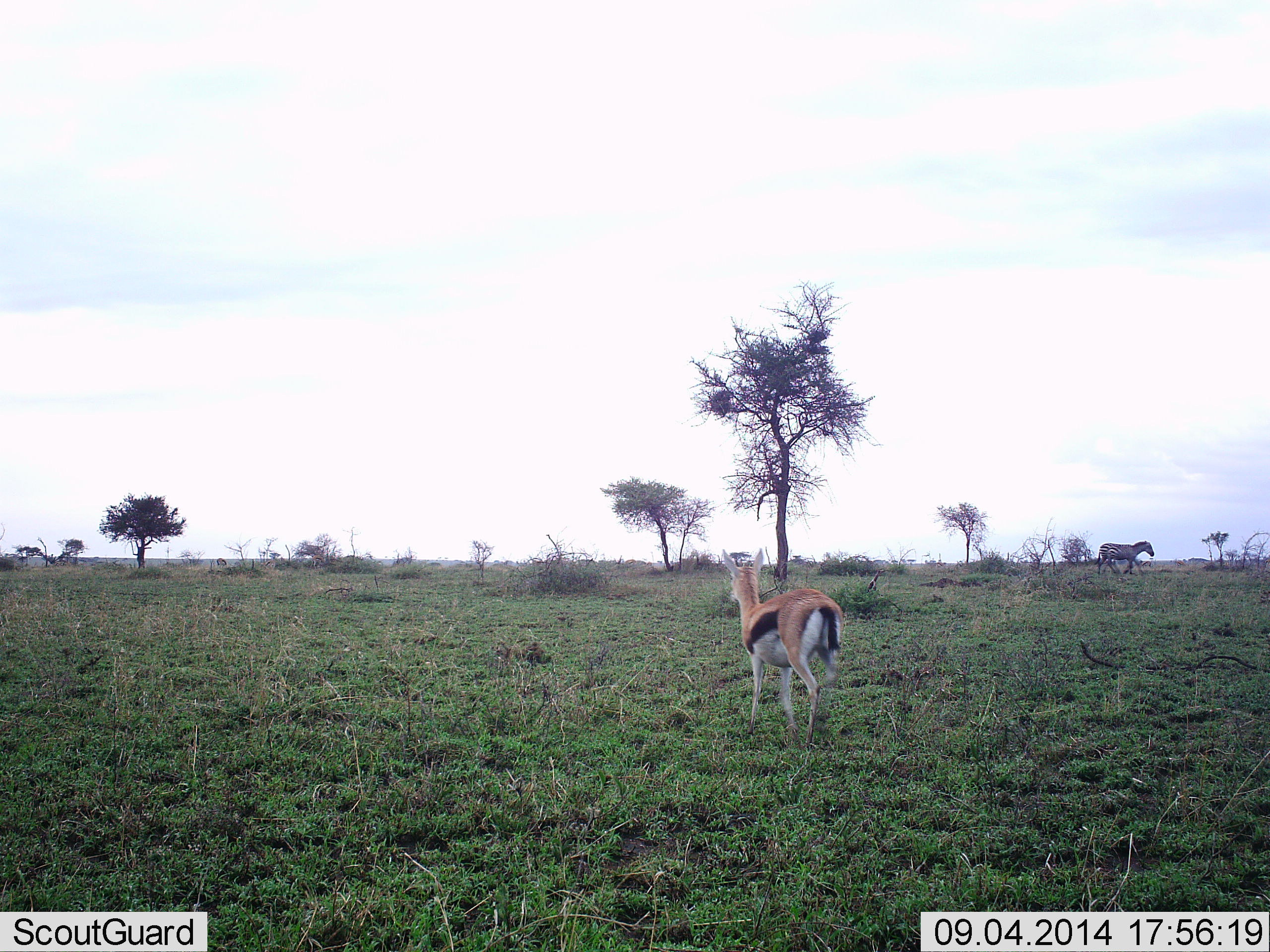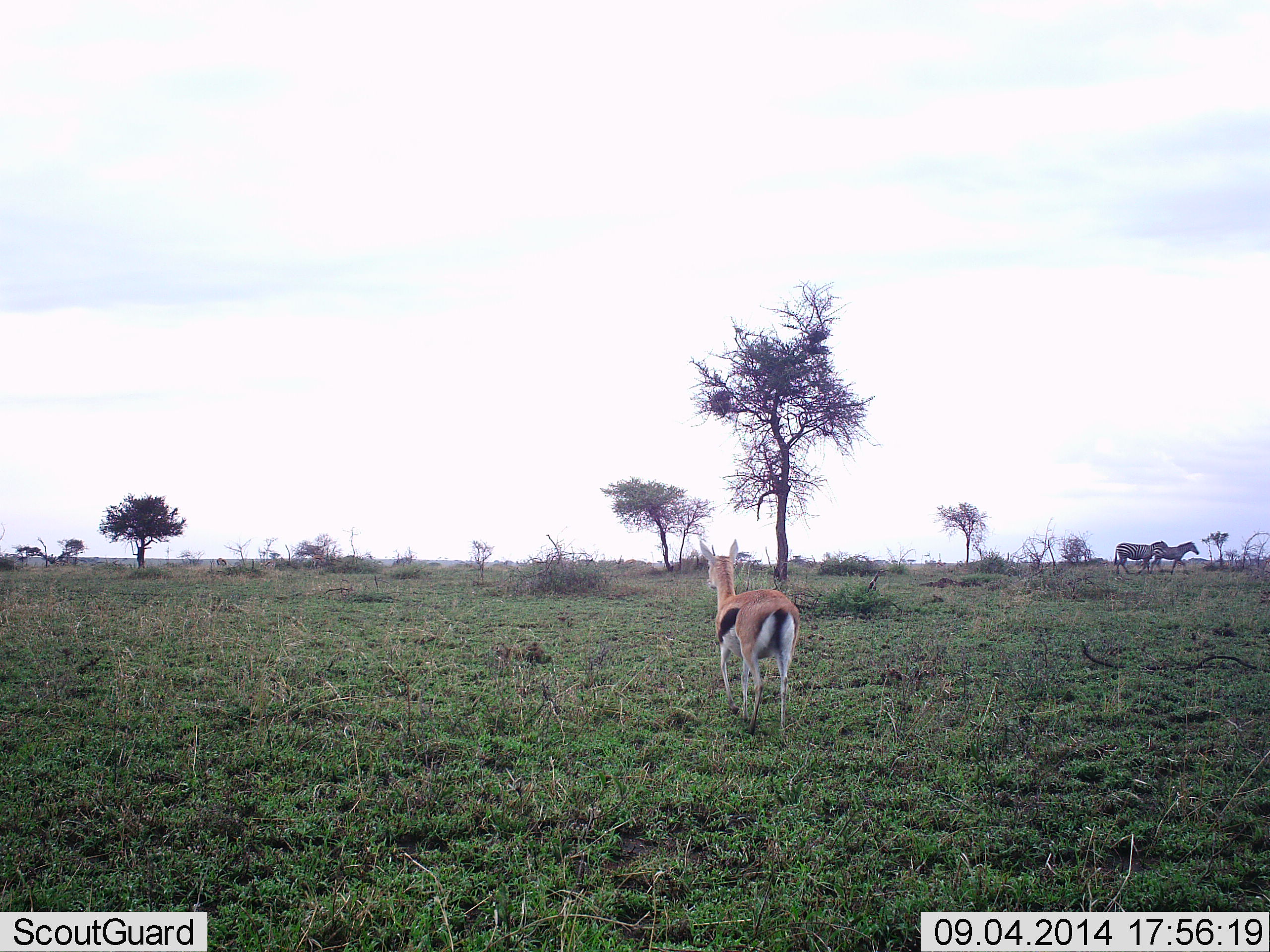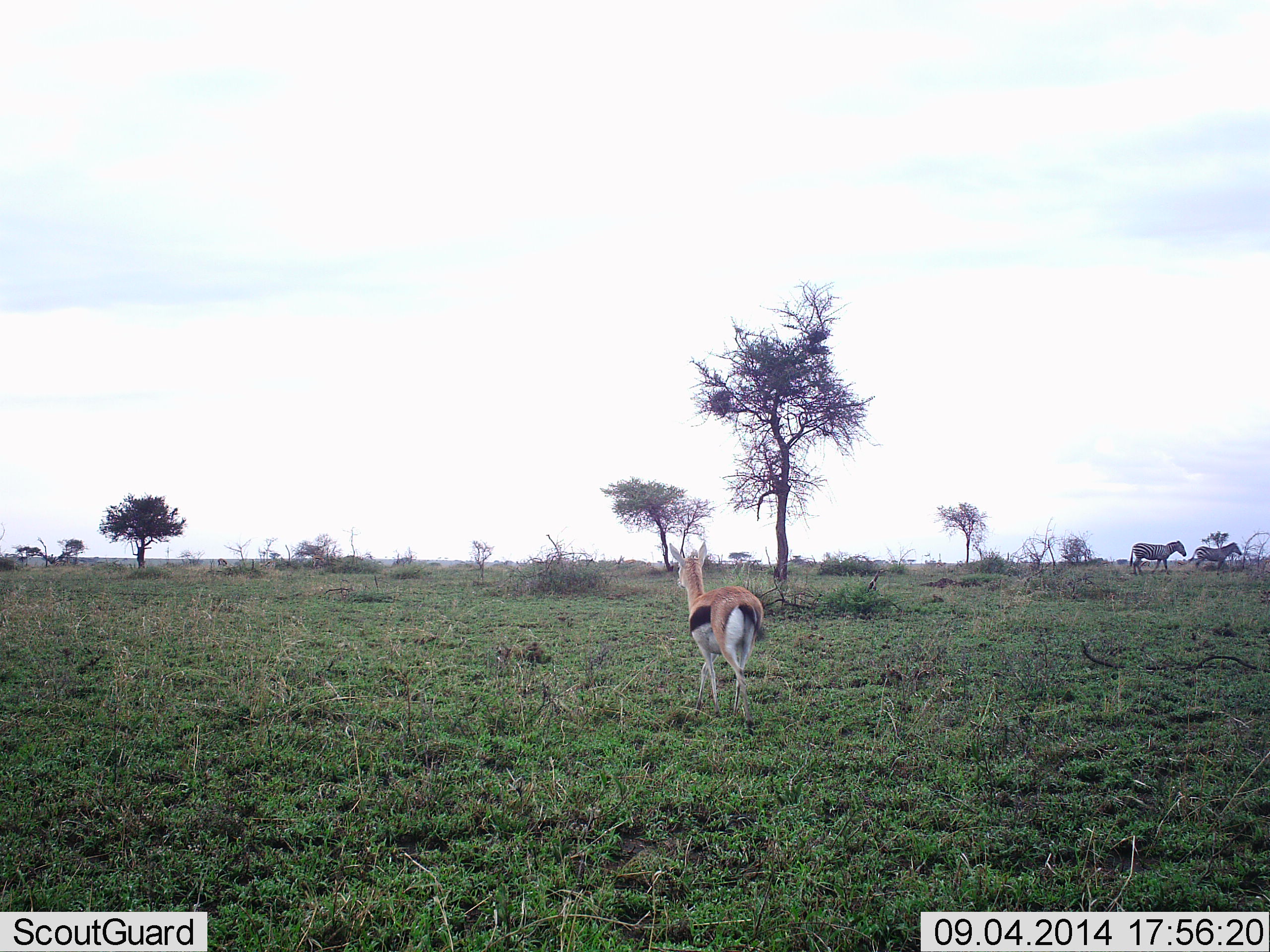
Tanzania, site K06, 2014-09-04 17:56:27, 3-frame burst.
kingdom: Animalia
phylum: Chordata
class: Mammalia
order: Artiodactyla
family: Bovidae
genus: Eudorcas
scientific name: Eudorcas thomsonii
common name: thomson's gazelle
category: gazellethomsons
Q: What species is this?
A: Gazellethomsons (thomson's gazelle) (Eudorcas thomsonii).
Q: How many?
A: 1.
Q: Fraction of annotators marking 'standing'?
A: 15%.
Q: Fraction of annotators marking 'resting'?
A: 0%.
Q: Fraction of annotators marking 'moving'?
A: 85%.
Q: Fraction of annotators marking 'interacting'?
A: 0%.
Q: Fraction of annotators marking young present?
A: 8%.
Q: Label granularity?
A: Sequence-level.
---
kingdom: Animalia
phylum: Chordata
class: Mammalia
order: Perissodactyla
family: Equidae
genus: Equus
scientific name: Equus quagga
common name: plains zebra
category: zebra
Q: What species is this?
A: Zebra (plains zebra) (Equus quagga).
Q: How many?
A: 2.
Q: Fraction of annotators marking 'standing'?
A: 20%.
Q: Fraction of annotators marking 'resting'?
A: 0%.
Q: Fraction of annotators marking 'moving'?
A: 80%.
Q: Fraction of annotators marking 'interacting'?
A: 0%.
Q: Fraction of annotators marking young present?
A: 10%.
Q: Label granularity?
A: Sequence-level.